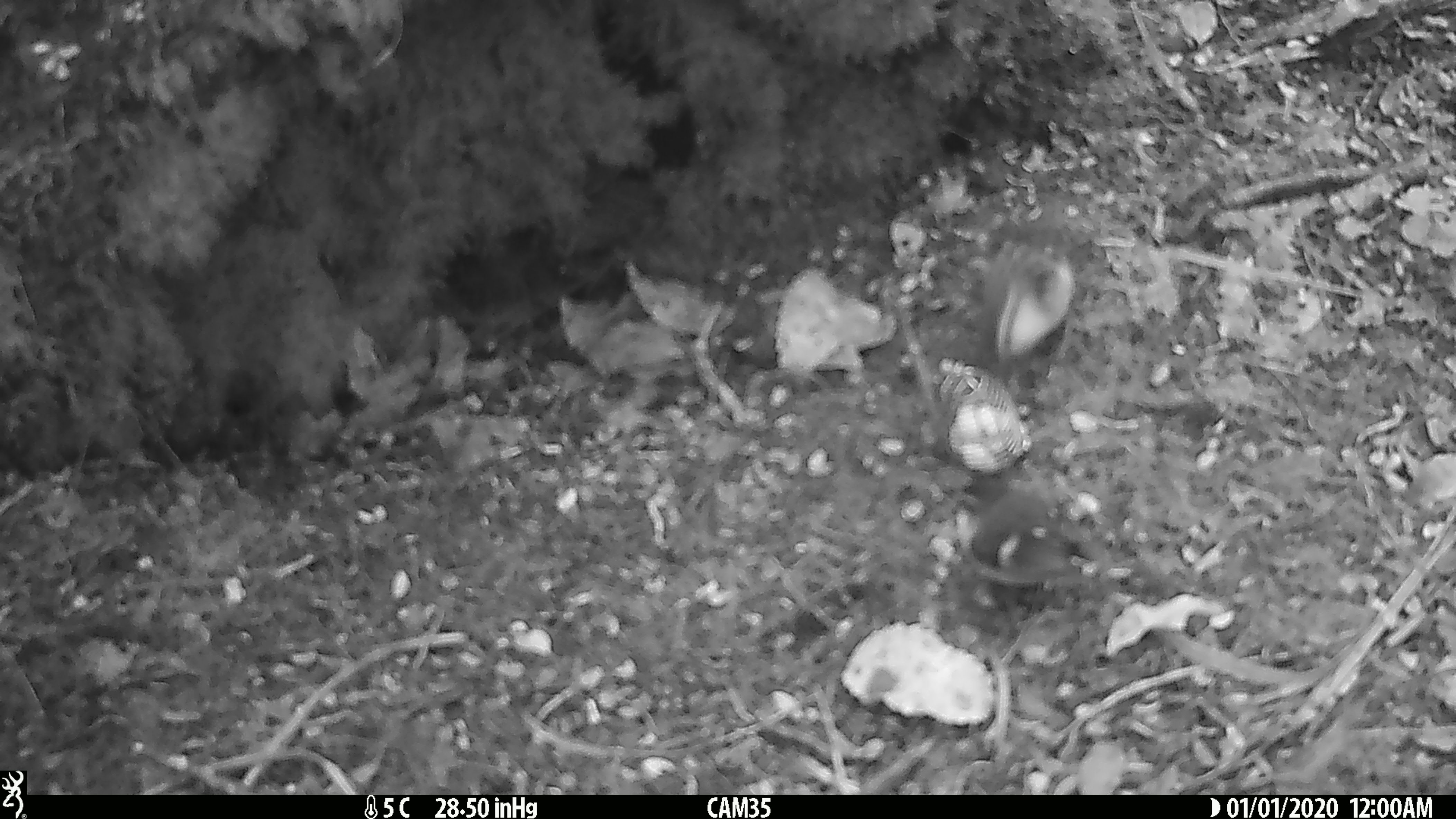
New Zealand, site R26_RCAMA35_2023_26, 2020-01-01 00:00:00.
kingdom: Animalia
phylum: Chordata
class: Aves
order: Passeriformes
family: Acanthisittidae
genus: Acanthisitta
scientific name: Acanthisitta chloris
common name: rifleman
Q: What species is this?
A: Rifleman (Acanthisitta chloris).